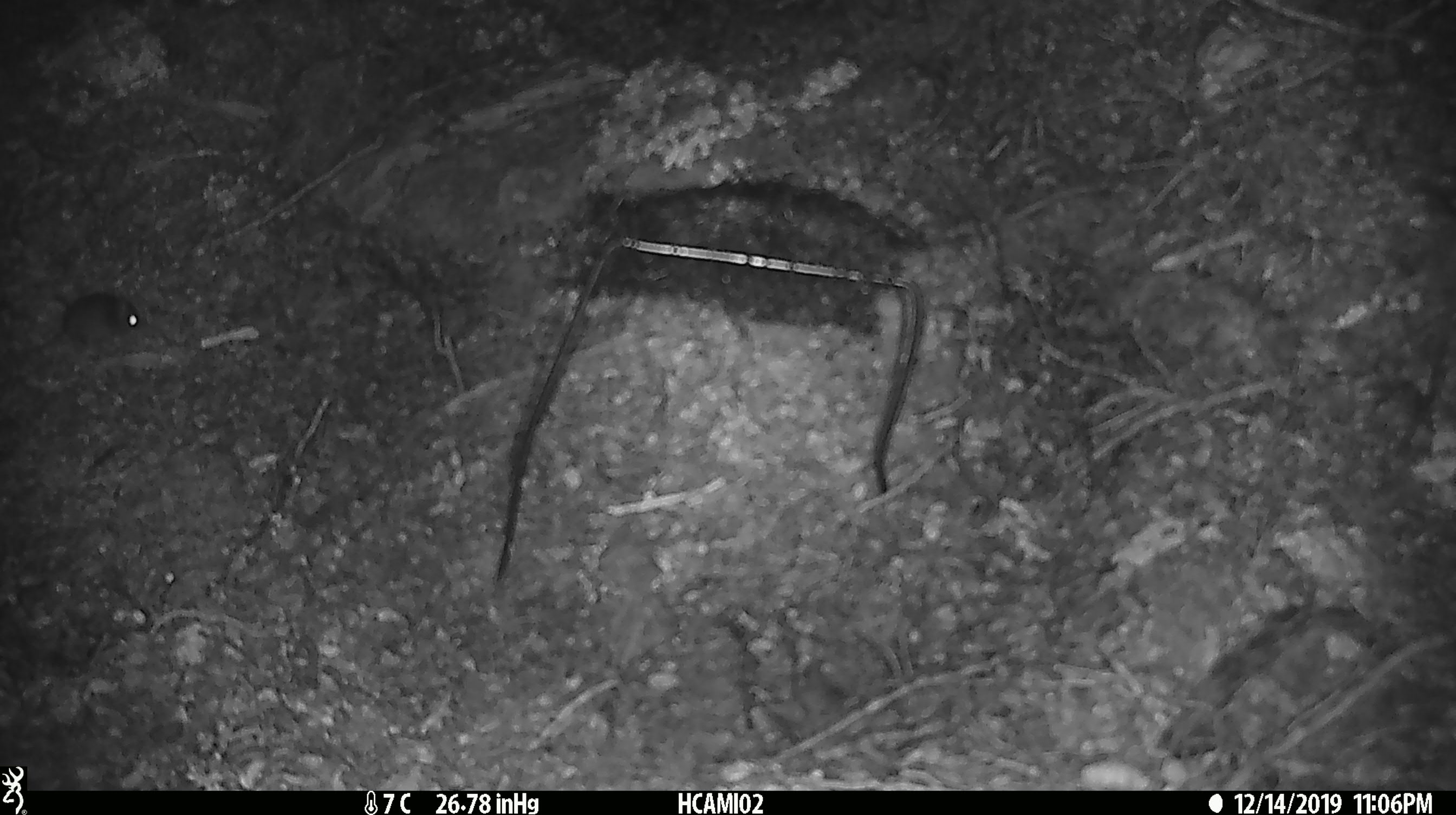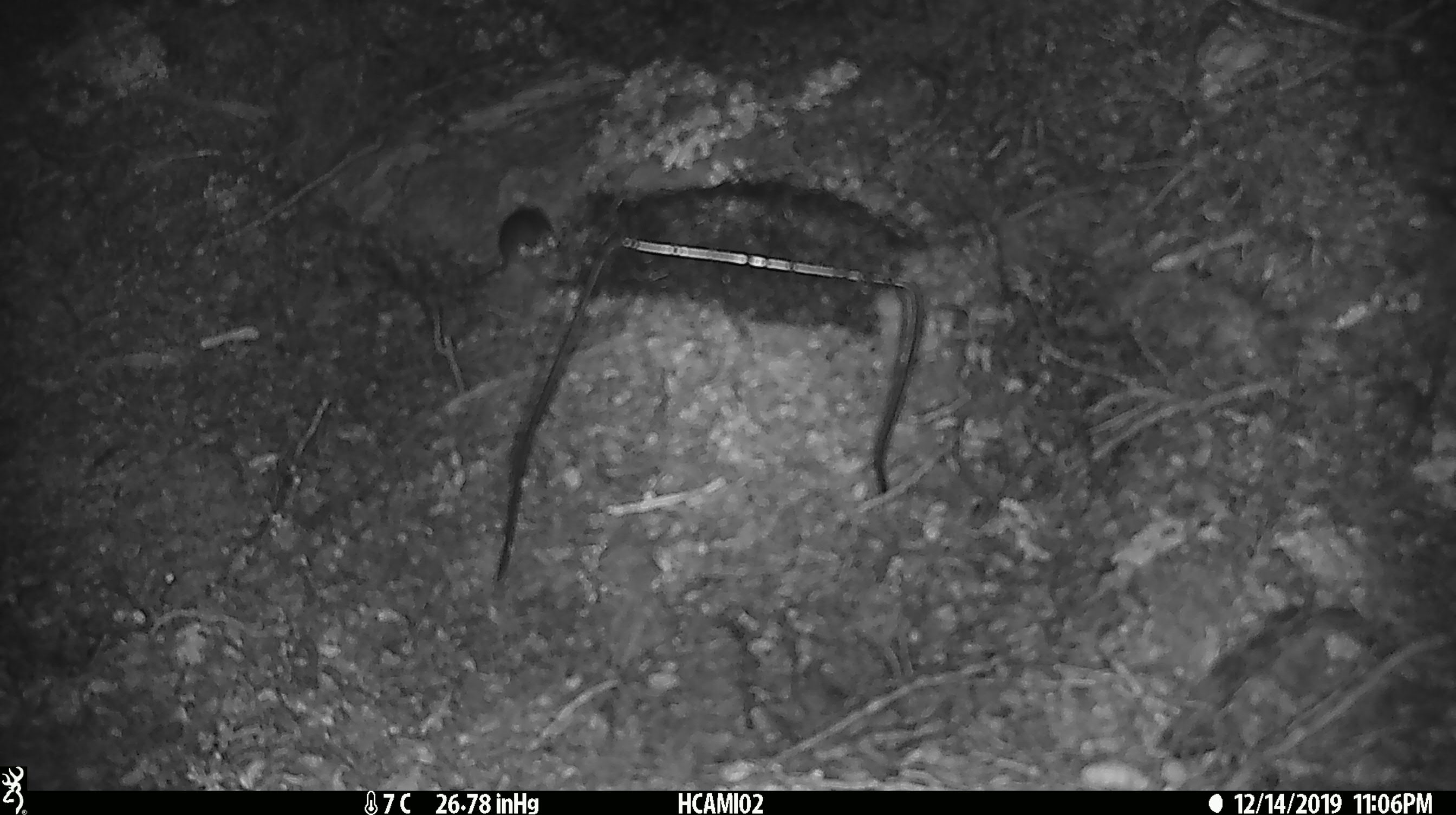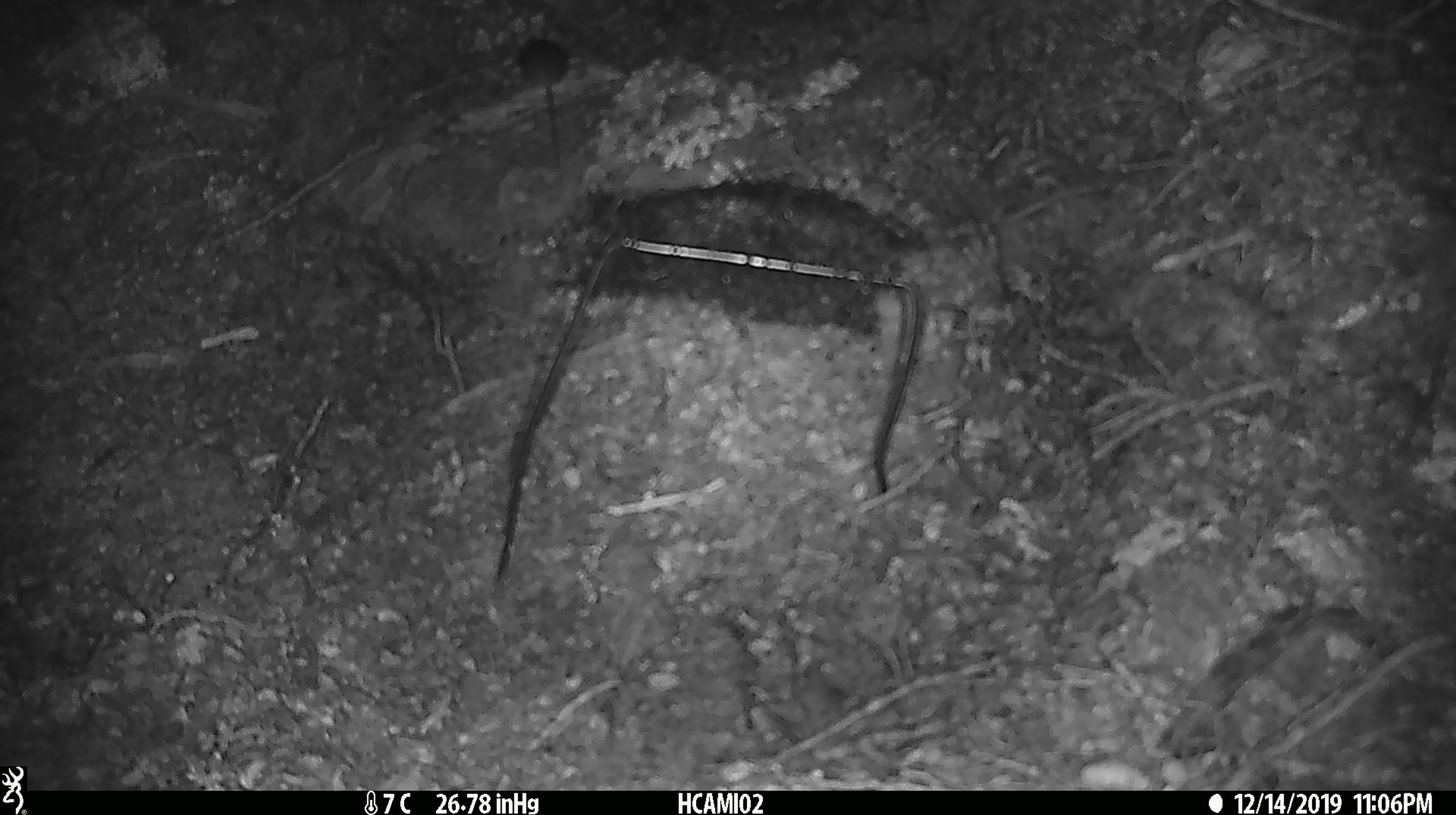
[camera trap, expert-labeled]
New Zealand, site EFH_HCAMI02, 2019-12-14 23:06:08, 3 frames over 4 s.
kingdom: Animalia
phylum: Chordata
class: Mammalia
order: Rodentia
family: Muridae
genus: Mus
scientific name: Mus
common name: mouse